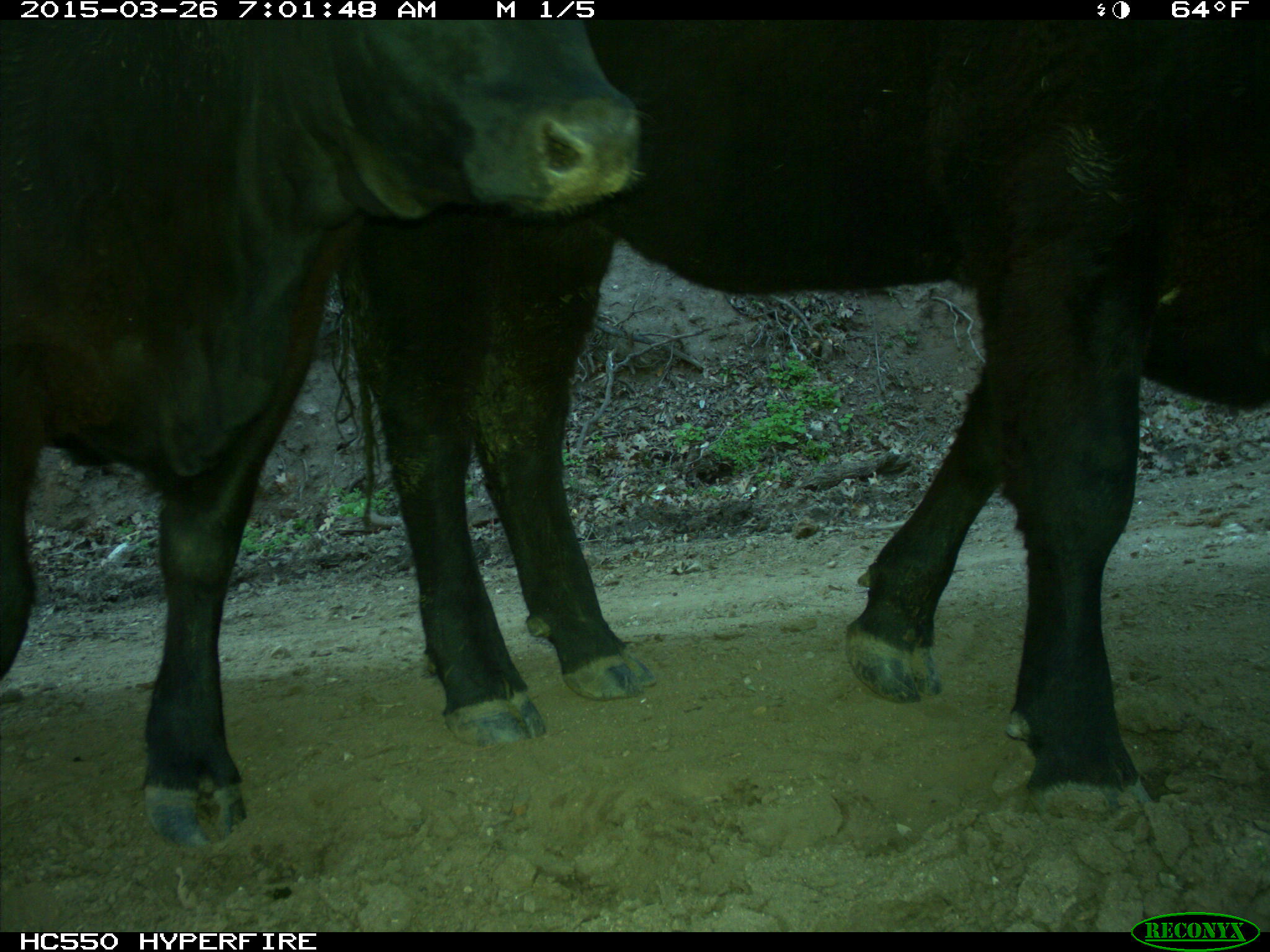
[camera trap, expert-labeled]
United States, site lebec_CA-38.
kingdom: Animalia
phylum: Chordata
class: Mammalia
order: Artiodactyla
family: Bovidae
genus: Bos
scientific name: Bos taurus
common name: domestic cow